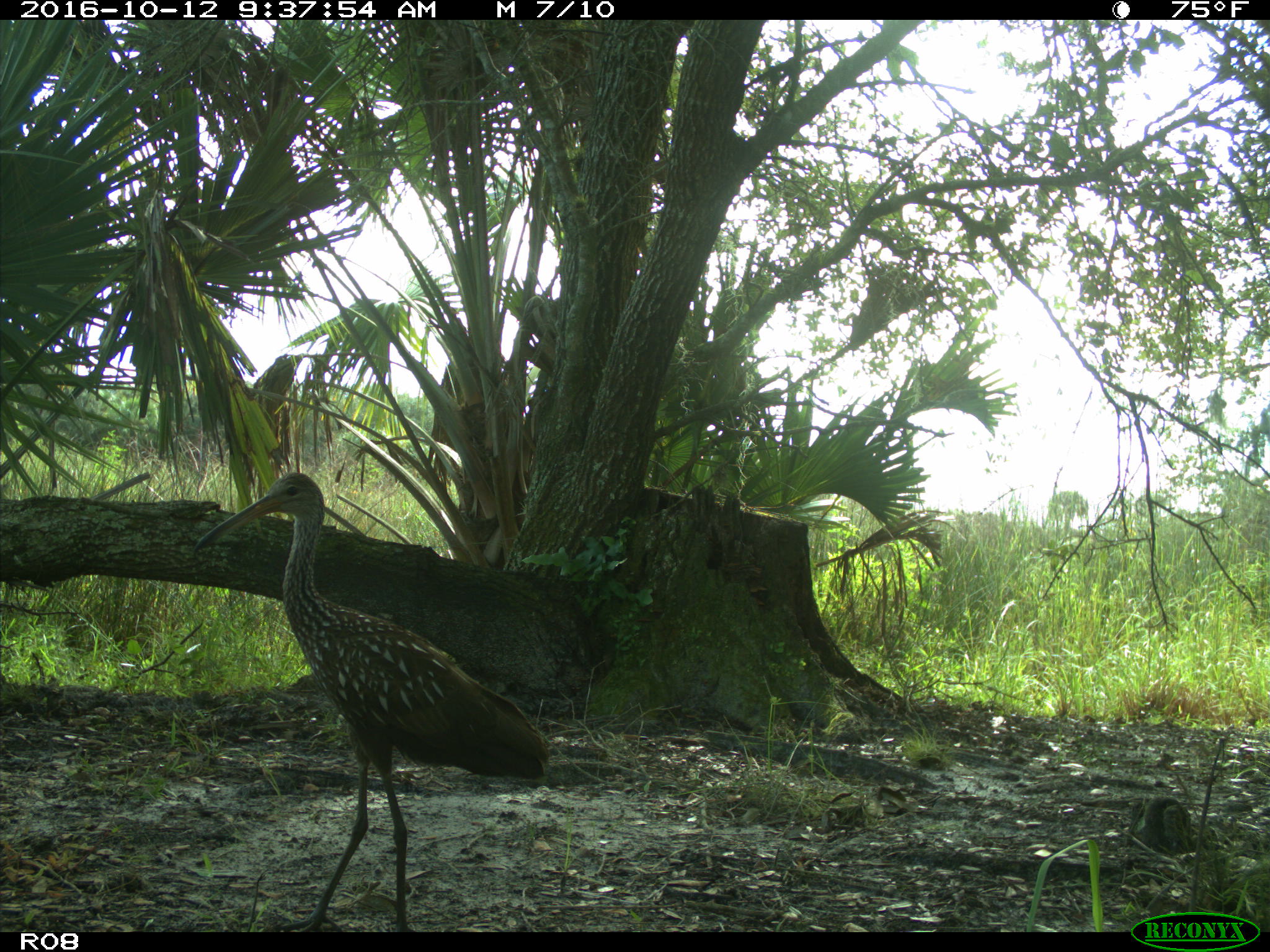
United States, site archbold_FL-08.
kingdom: Animalia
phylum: Chordata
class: Aves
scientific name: Aves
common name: birds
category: unidentified bird